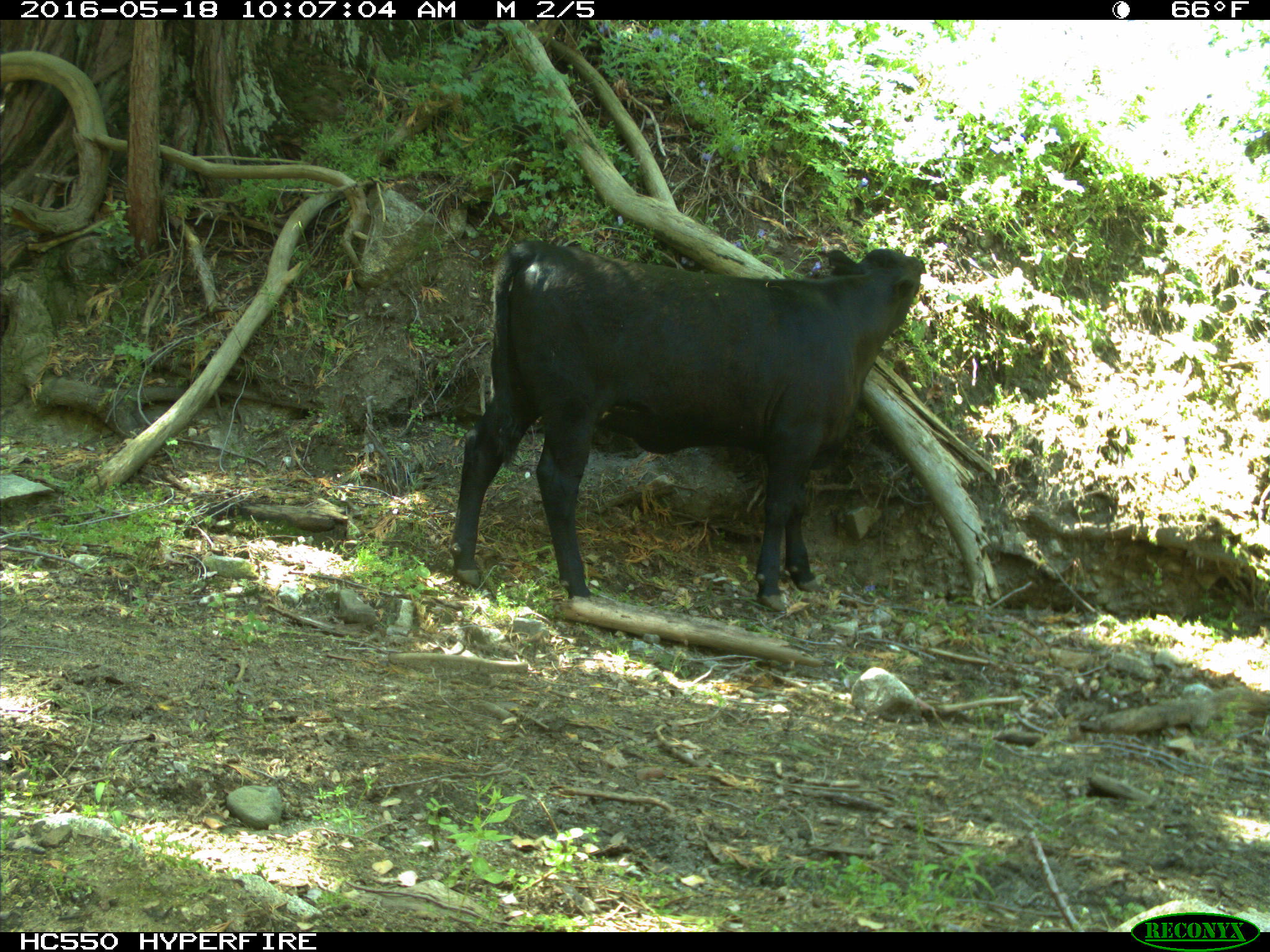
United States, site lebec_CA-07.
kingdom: Animalia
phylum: Chordata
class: Mammalia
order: Artiodactyla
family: Bovidae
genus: Bos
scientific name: Bos taurus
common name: domestic cow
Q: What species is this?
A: Bos taurus (domestic cow).